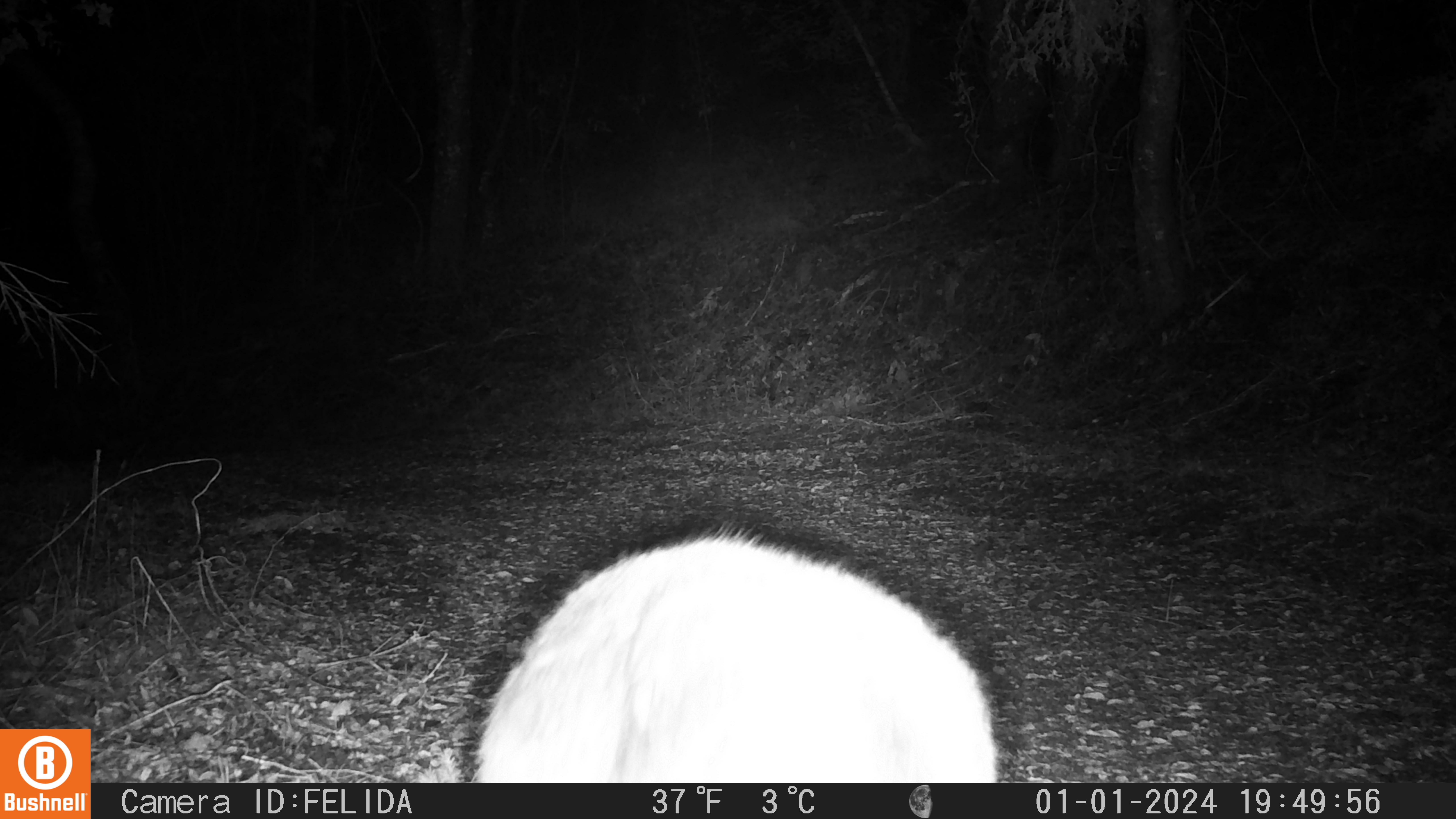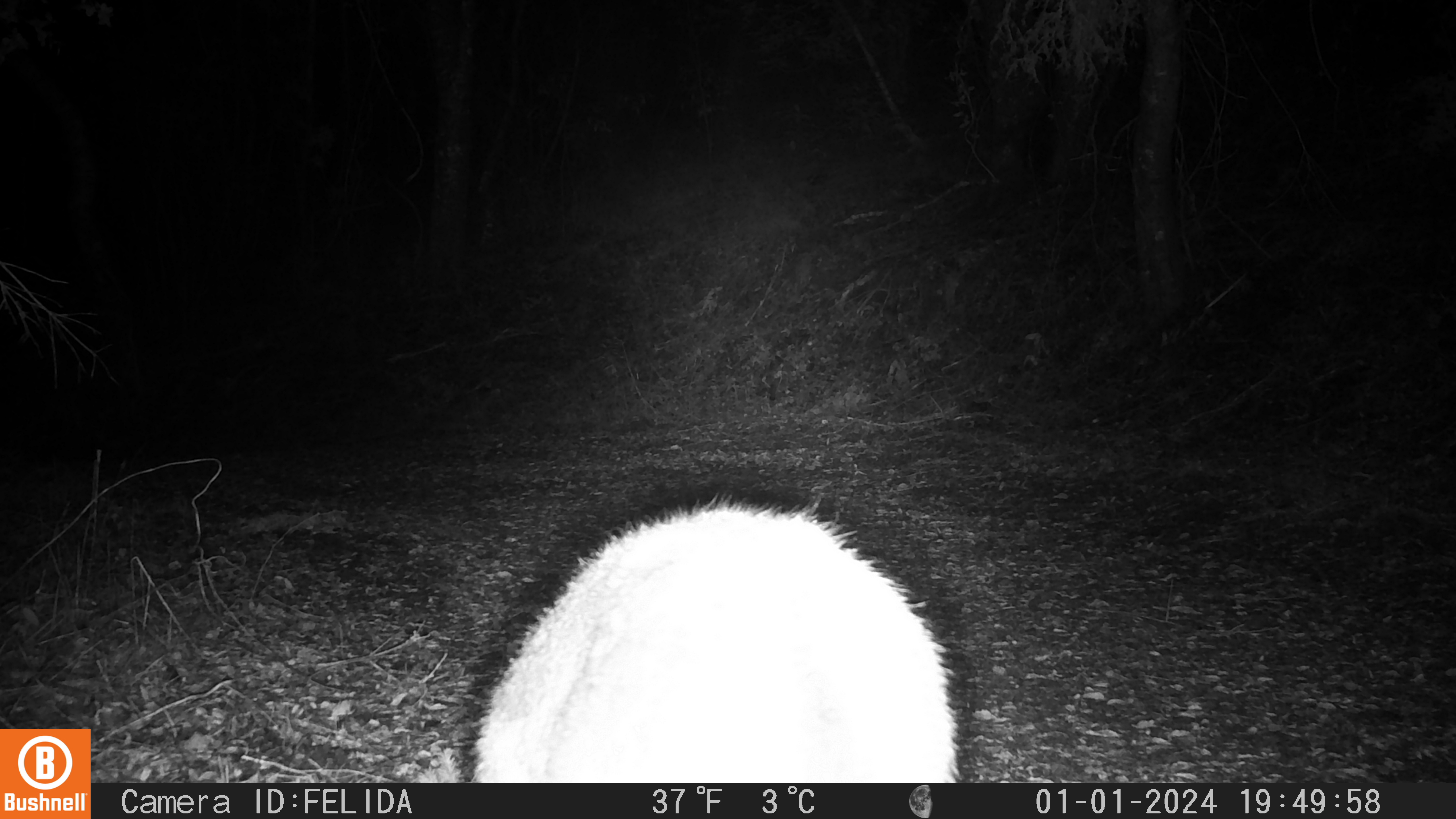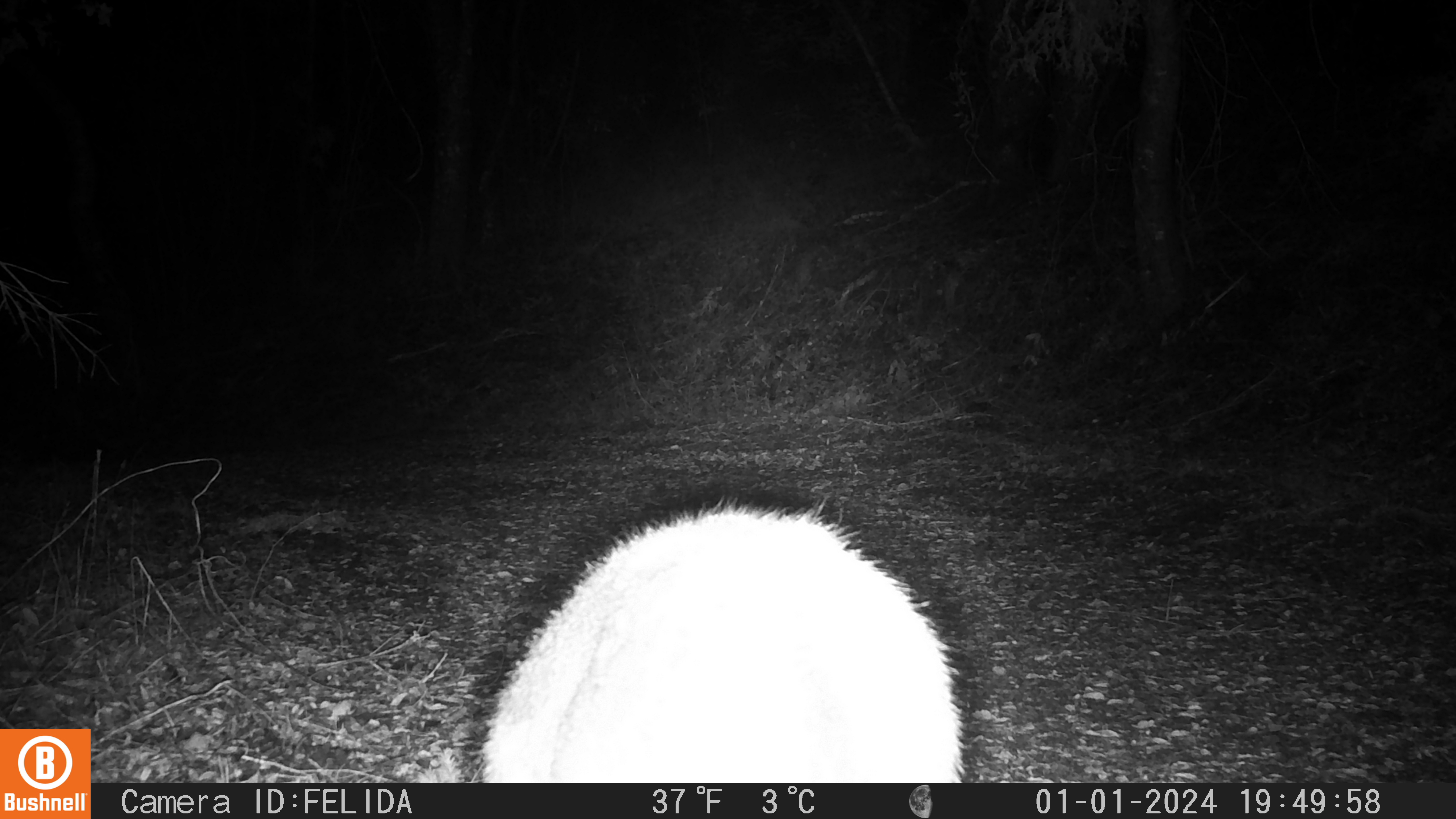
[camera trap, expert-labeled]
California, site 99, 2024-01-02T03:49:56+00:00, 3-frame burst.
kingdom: Animalia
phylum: Chordata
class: Mammalia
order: Artiodactyla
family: Cervidae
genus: Odocoileus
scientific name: Odocoileus hemionus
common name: mule deer